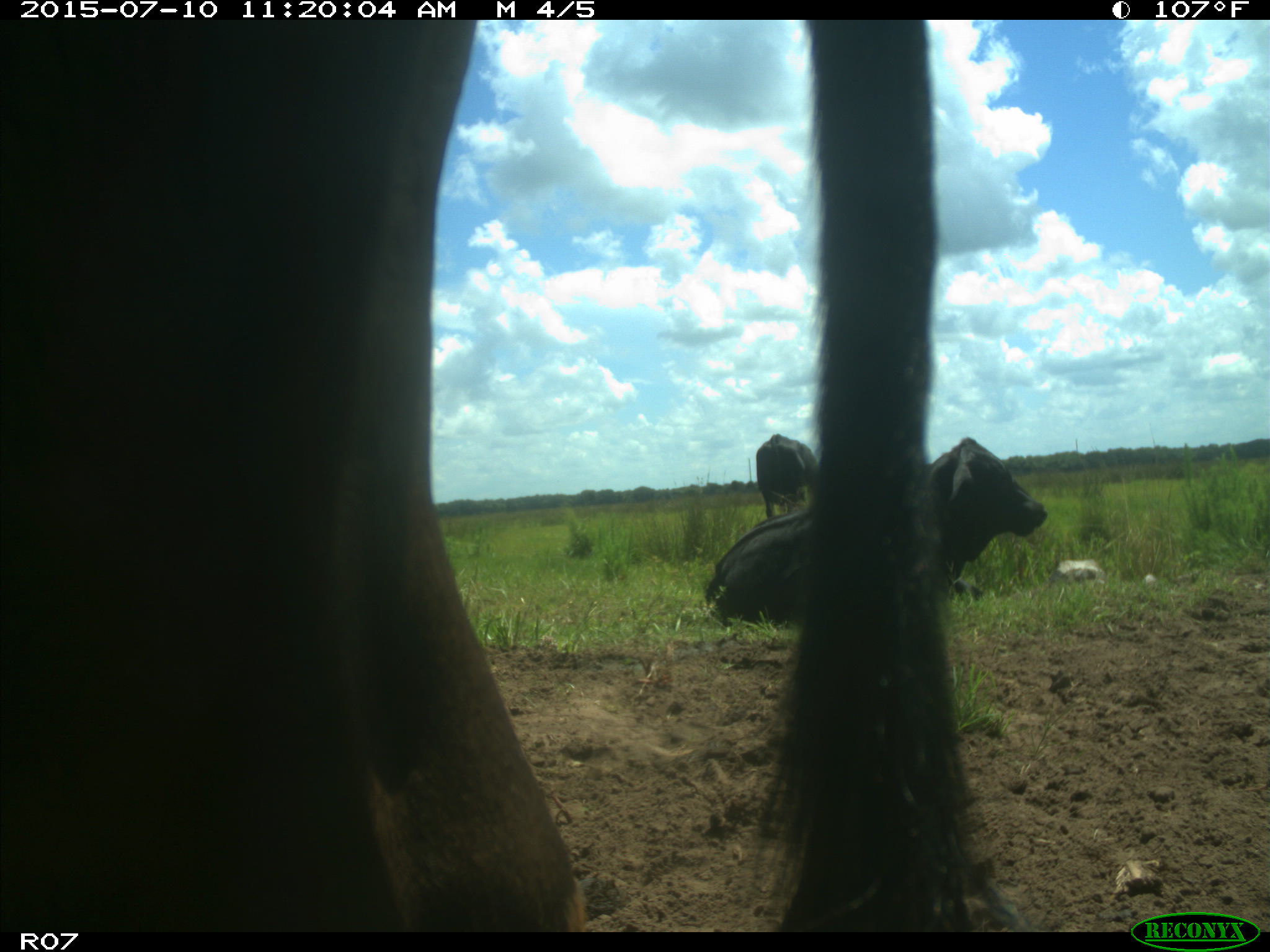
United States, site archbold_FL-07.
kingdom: Animalia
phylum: Chordata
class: Mammalia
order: Artiodactyla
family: Bovidae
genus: Bos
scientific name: Bos taurus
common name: domestic cow